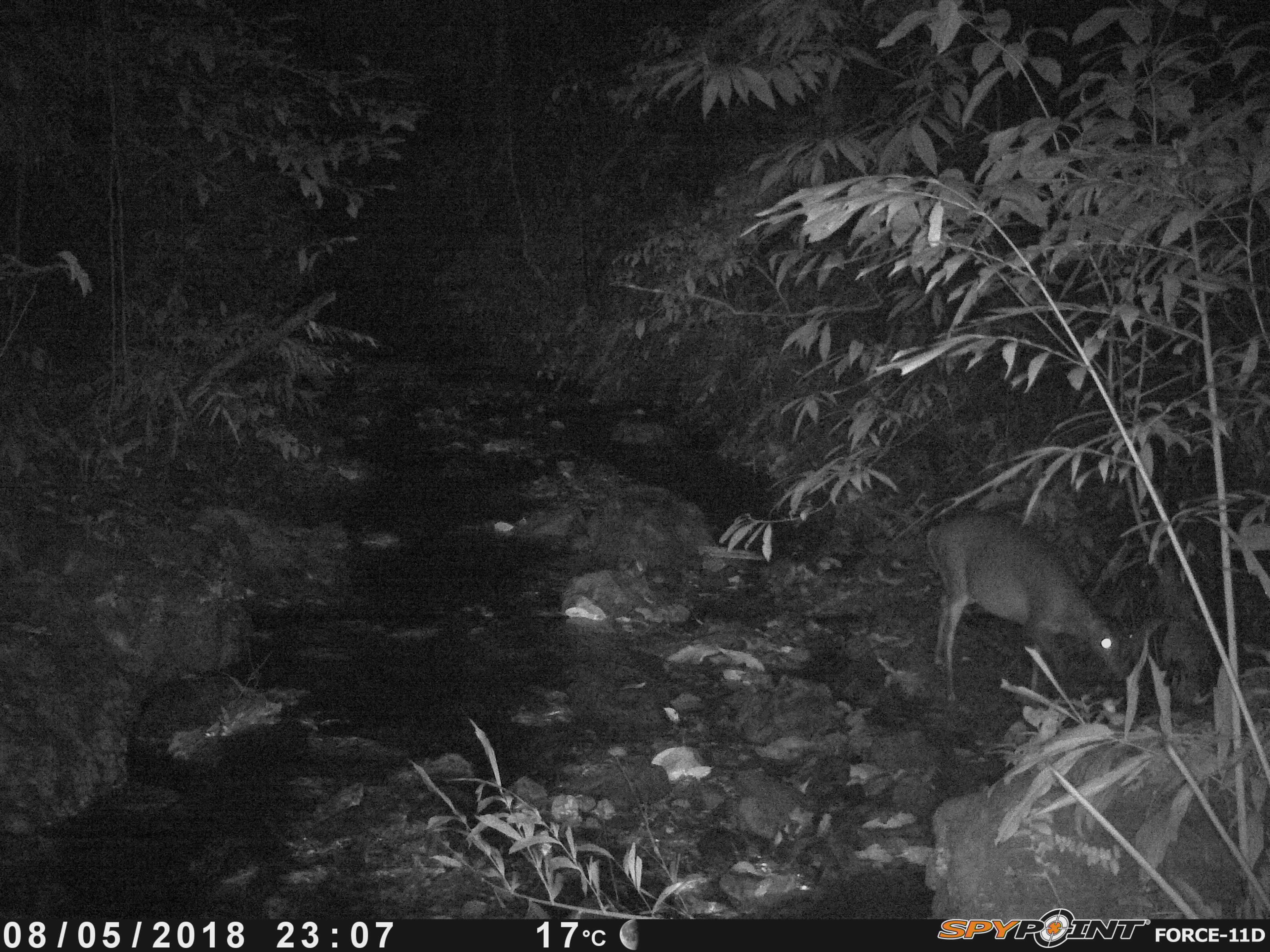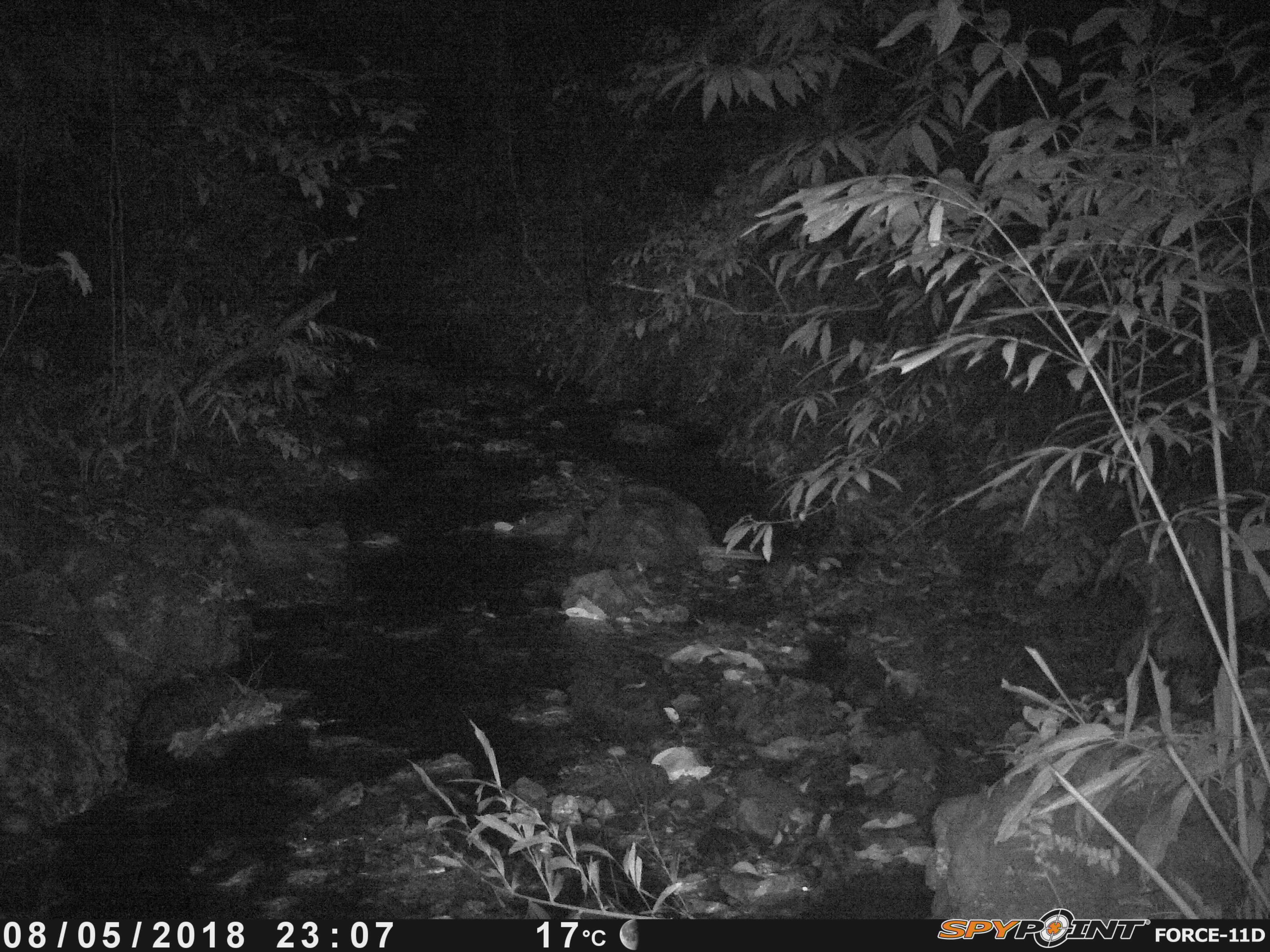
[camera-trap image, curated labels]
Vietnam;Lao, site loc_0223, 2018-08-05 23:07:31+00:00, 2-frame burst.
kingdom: Animalia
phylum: Chordata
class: Mammalia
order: Artiodactyla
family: Cervidae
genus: Muntiacus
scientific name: Muntiacus vuquangensis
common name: large-antlered muntjac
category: large antlered muntjac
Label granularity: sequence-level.